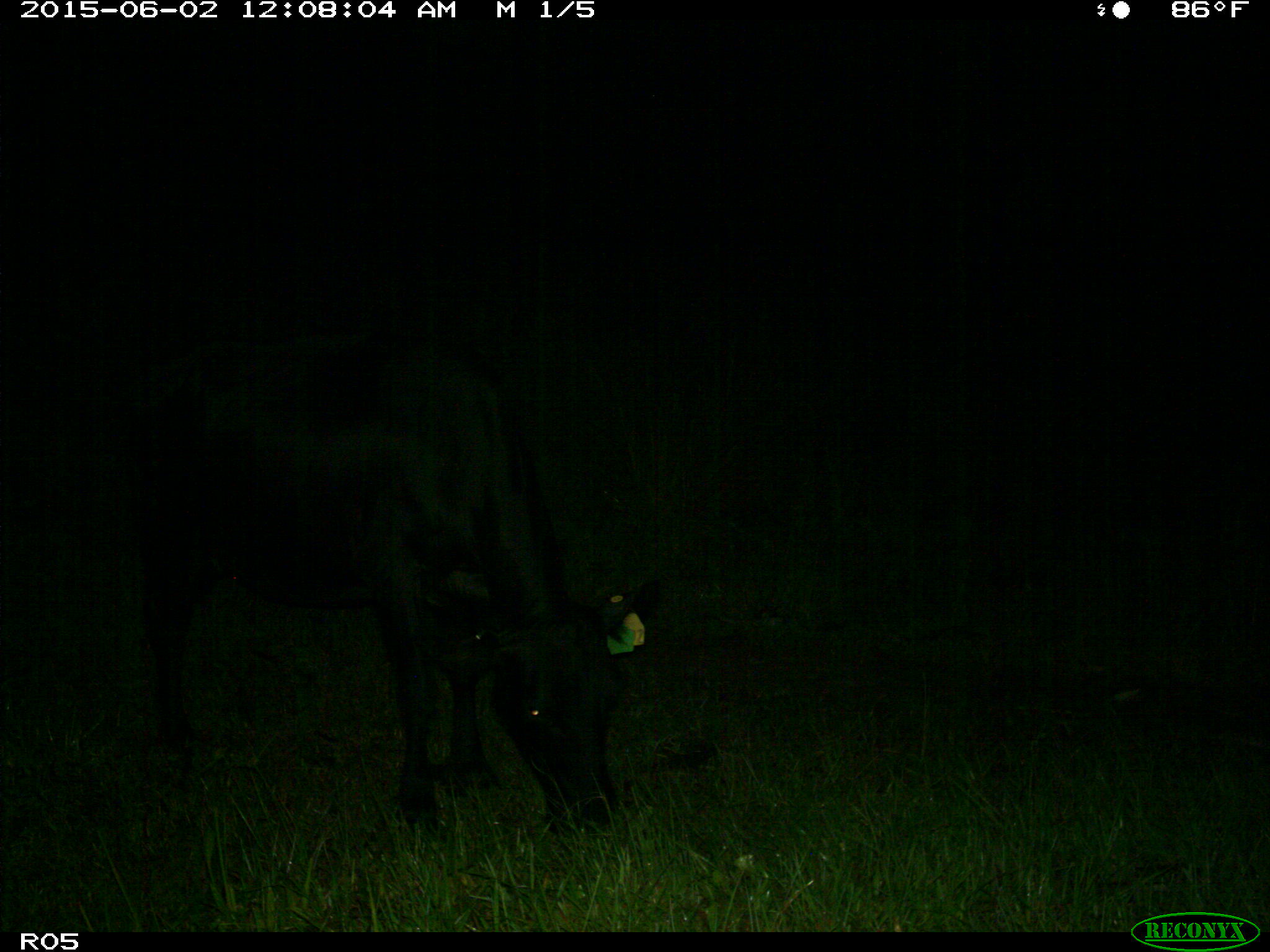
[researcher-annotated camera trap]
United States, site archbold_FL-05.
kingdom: Animalia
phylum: Chordata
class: Mammalia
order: Artiodactyla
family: Bovidae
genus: Bos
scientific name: Bos taurus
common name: domestic cow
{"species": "Bos taurus (domestic cow)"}